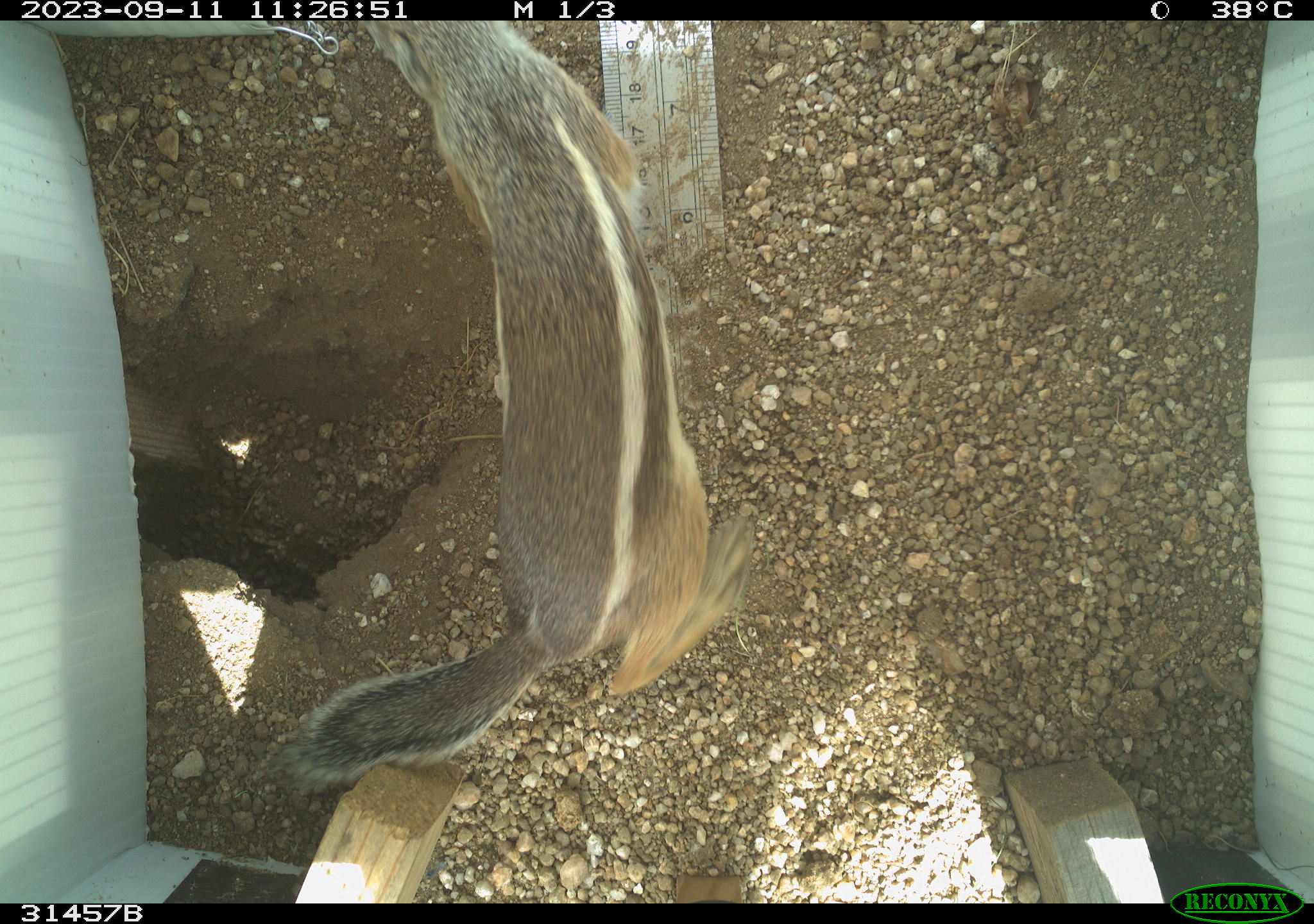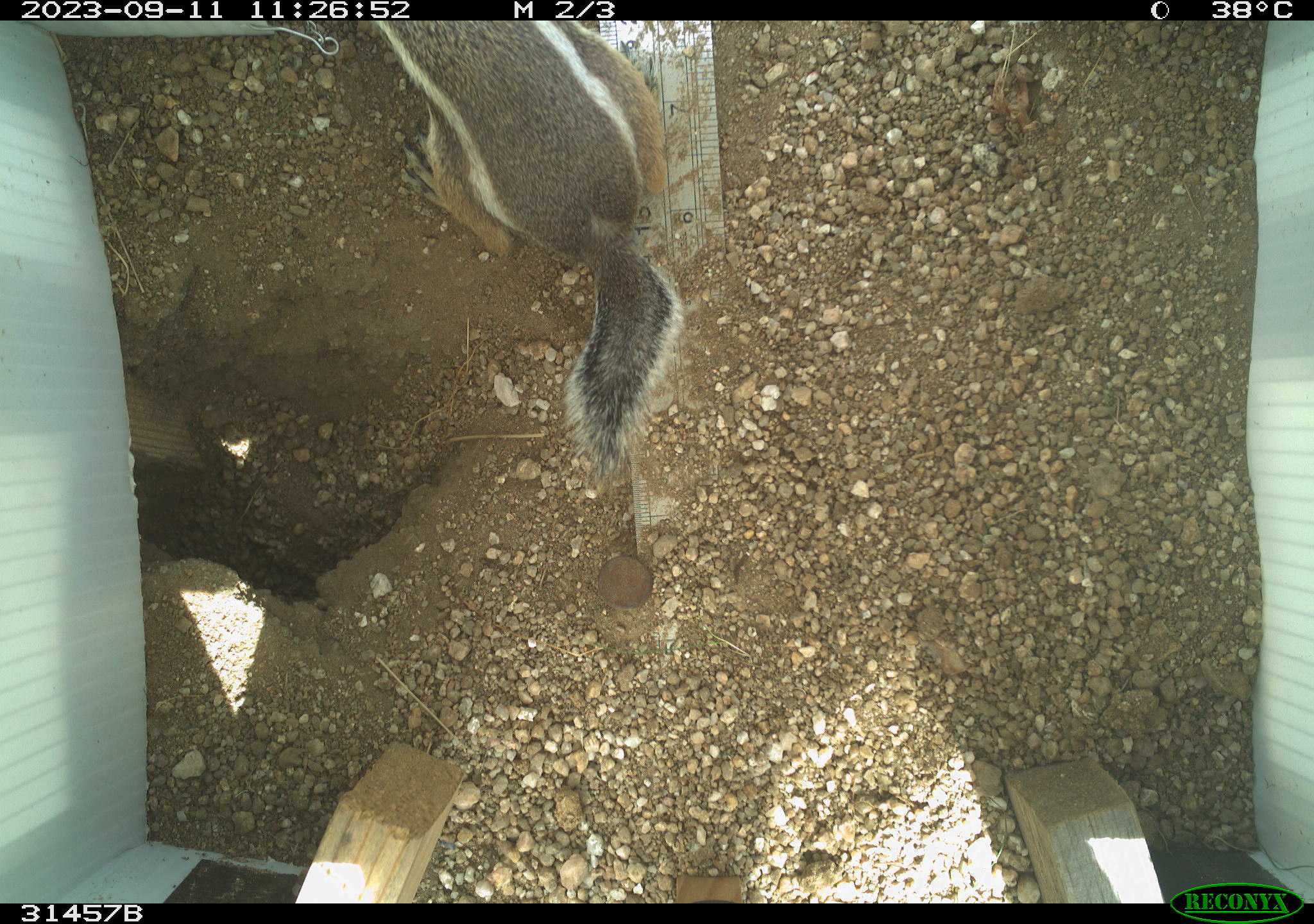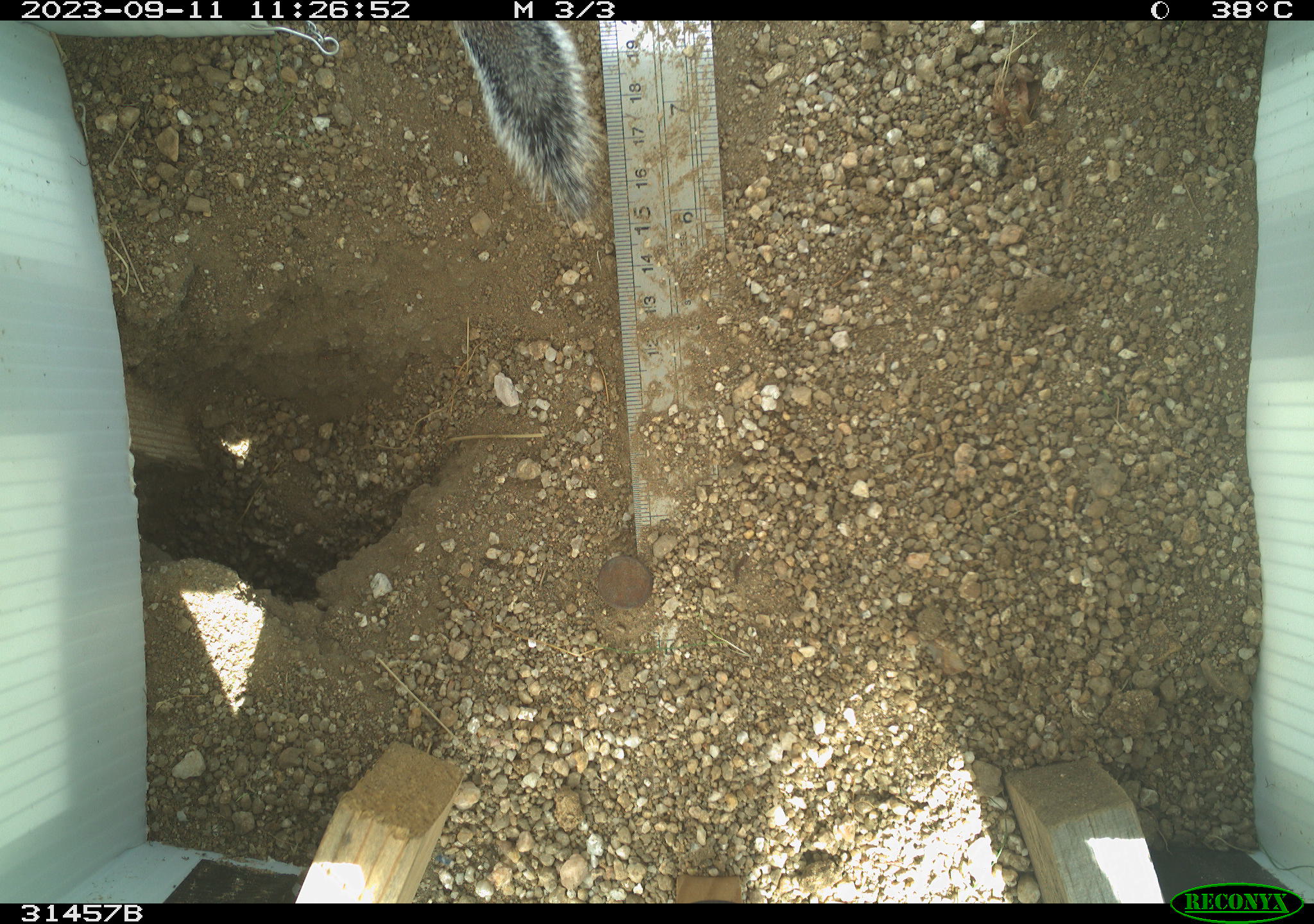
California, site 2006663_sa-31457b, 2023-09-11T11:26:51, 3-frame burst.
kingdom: Animalia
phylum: Chordata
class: Mammalia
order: Rodentia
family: Sciuridae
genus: Ammospermophilus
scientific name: Ammospermophilus leucurus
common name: white-tailed antelope squirrel